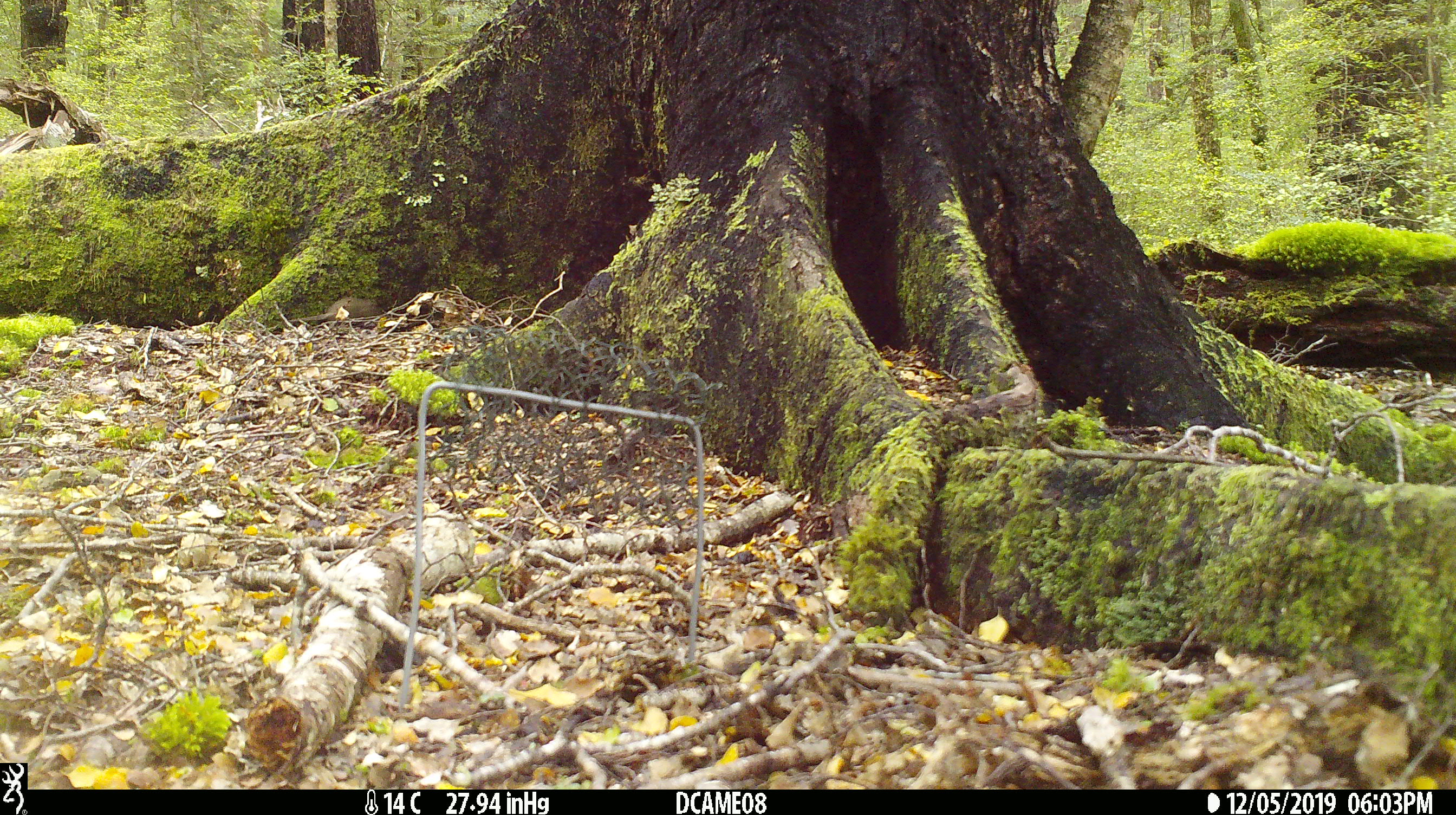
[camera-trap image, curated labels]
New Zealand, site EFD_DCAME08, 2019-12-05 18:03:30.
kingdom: Animalia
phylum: Chordata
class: Mammalia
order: Rodentia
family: Muridae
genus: Mus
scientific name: Mus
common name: mouse